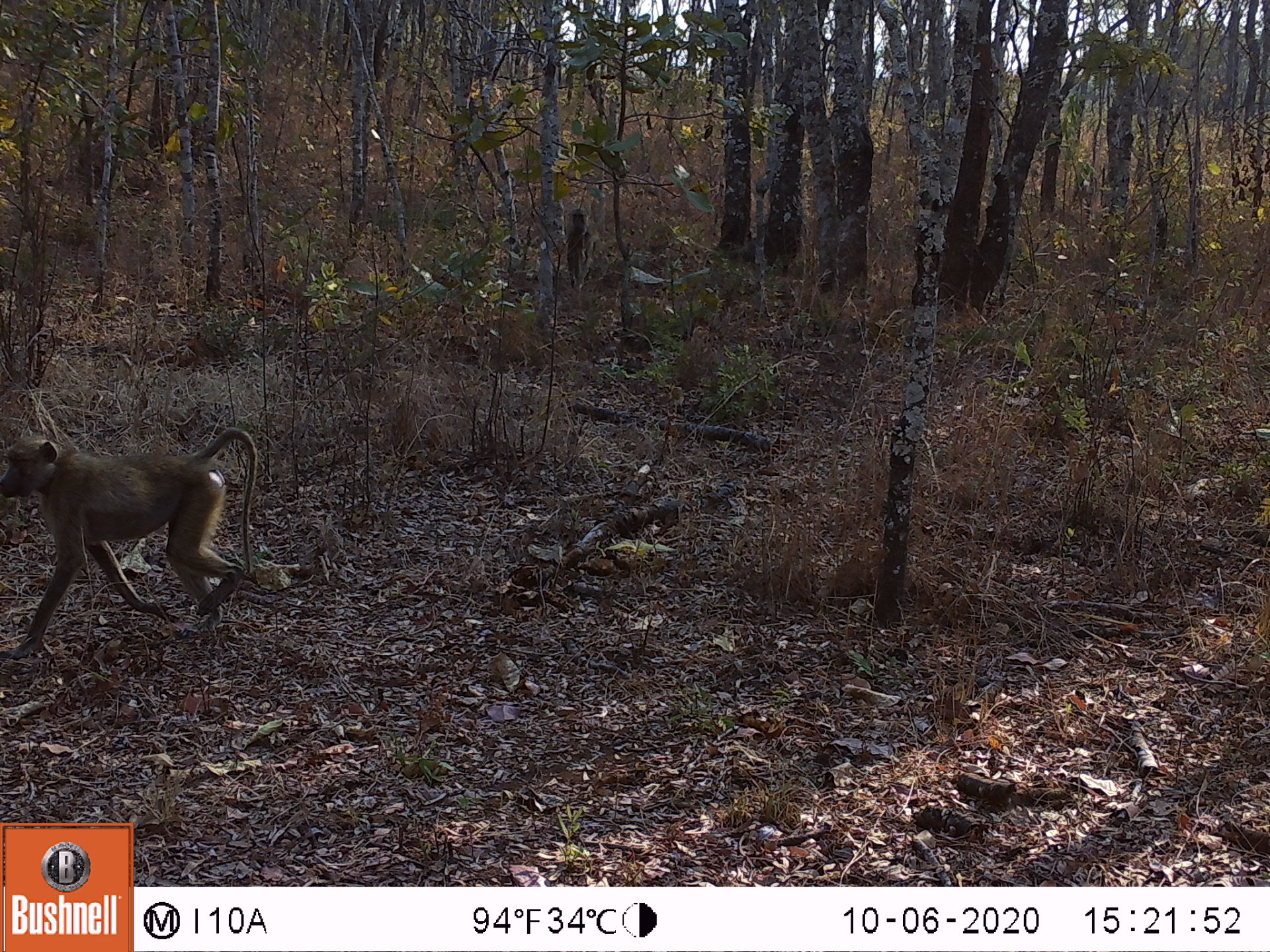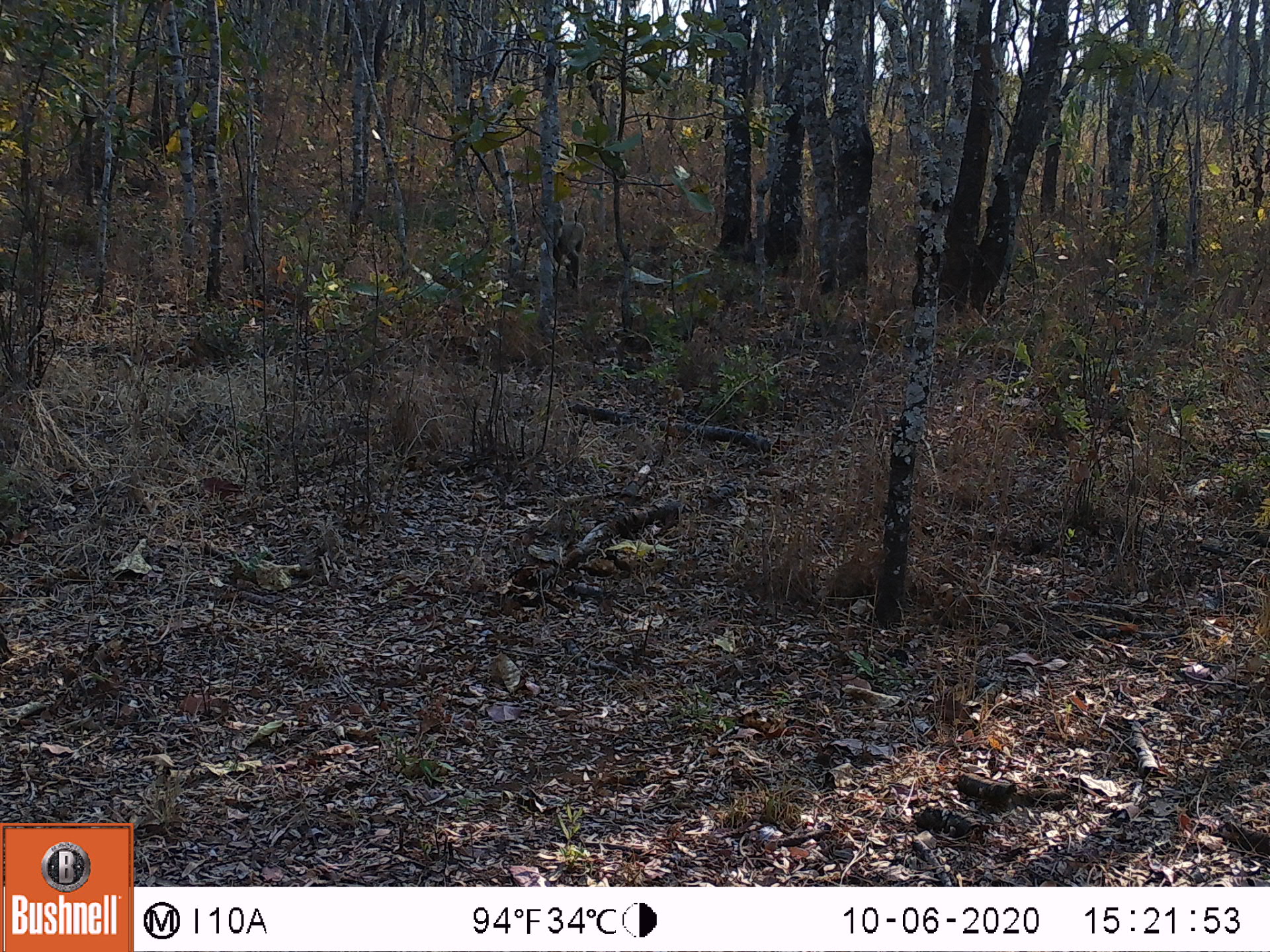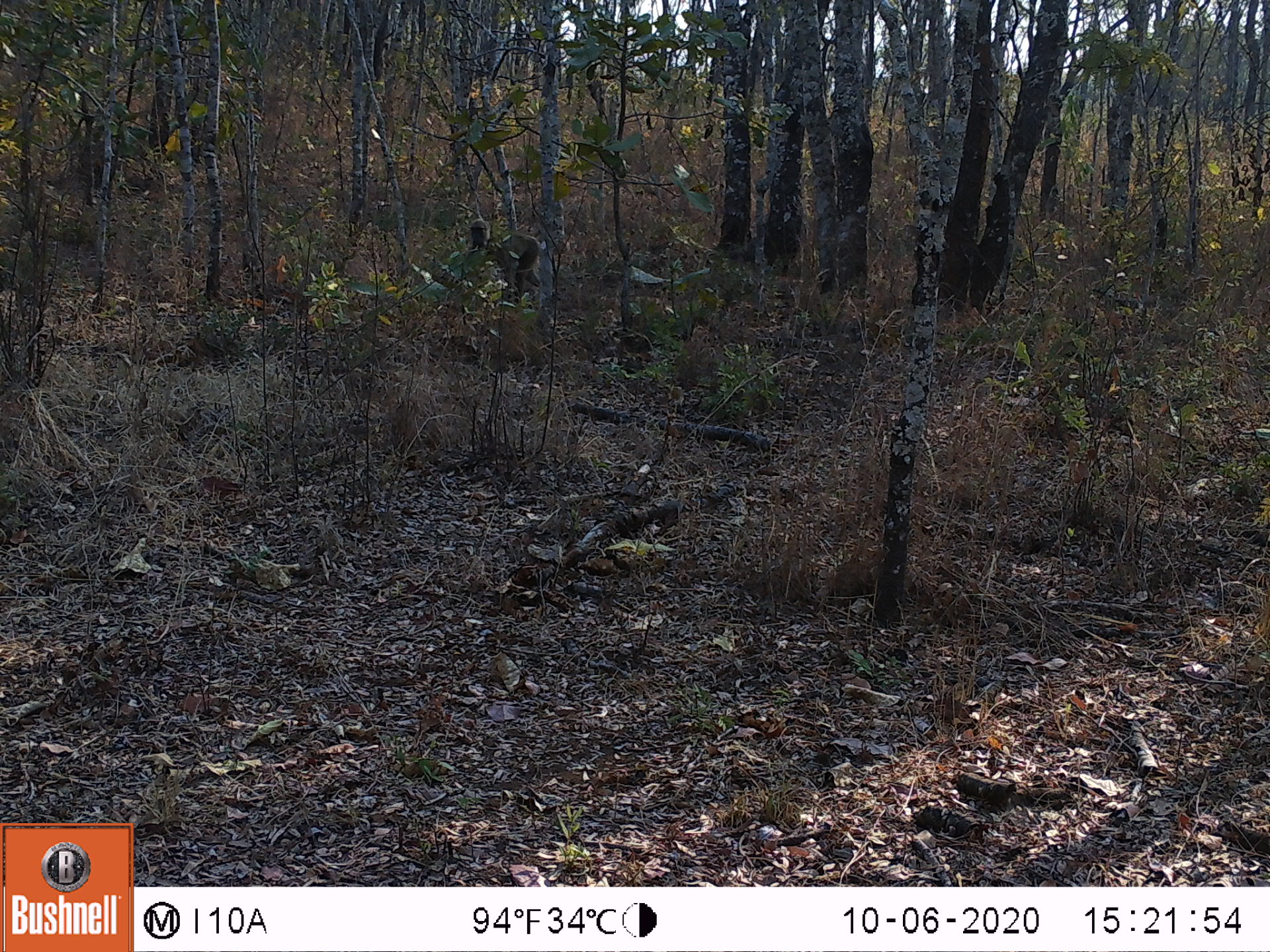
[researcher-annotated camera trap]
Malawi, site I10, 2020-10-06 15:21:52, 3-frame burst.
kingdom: Animalia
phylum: Chordata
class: Mammalia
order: Primates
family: Cercopithecidae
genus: Papio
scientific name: Papio cynocephalus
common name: yellow baboon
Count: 2.